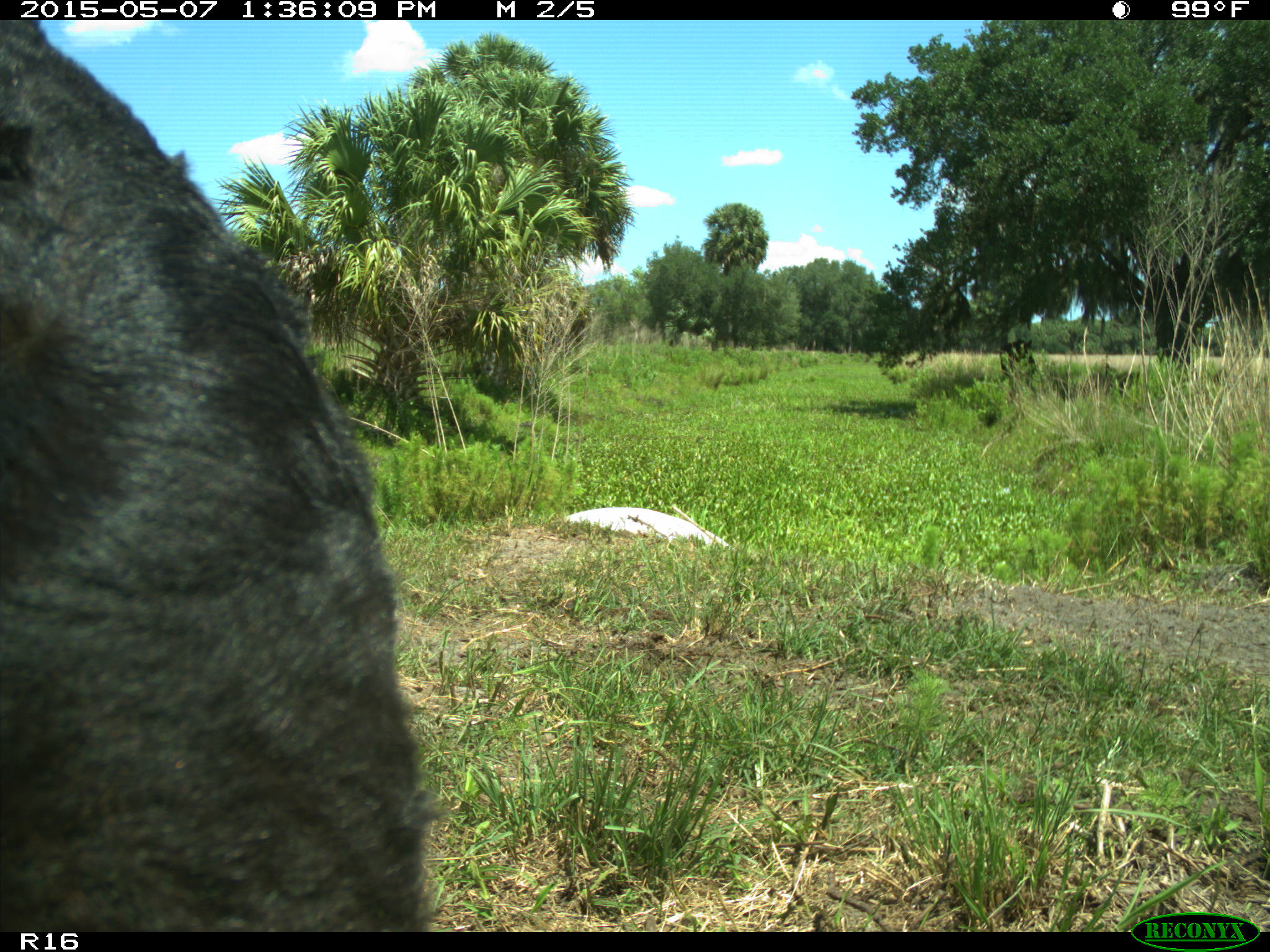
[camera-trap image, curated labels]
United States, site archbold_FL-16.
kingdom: Animalia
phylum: Chordata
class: Mammalia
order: Artiodactyla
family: Bovidae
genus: Bos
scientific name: Bos taurus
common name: domestic cow